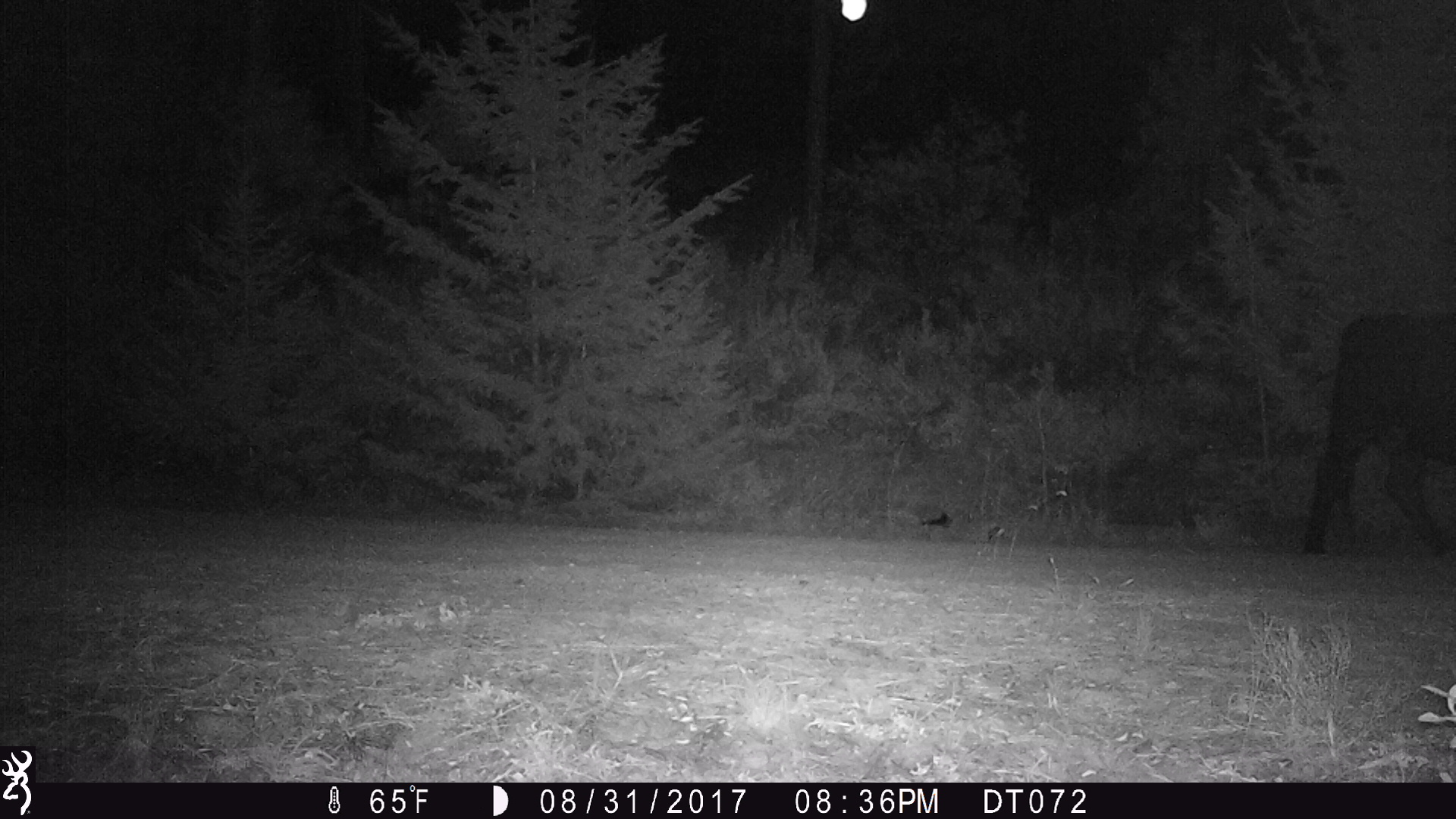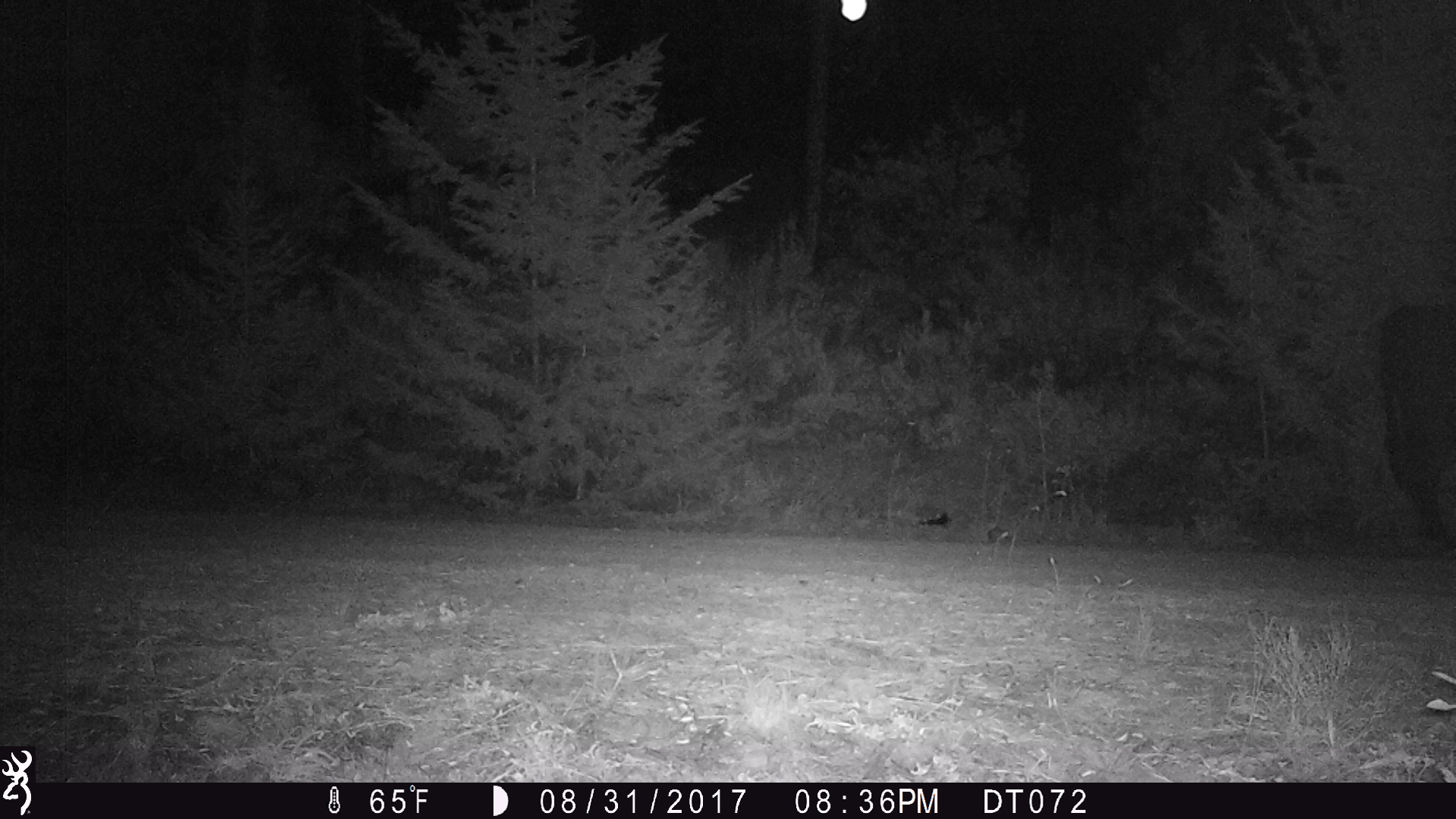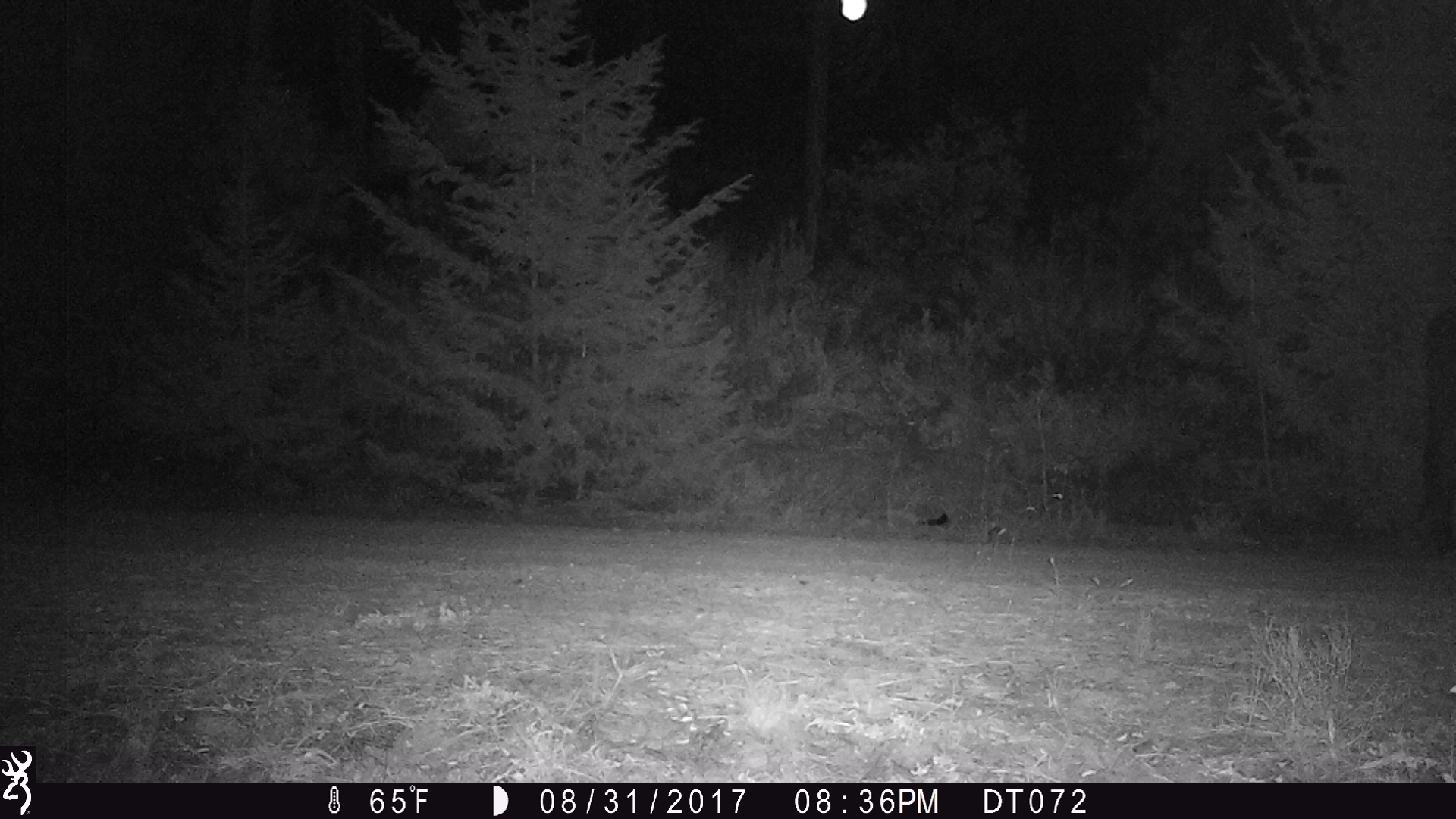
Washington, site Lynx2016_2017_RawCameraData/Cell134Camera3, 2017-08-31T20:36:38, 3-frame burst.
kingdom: Animalia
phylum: Chordata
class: Mammalia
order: Artiodactyla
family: Bovidae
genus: Bos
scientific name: Bos taurus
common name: domestic cattle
Domestic cattle (Bos taurus). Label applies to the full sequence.